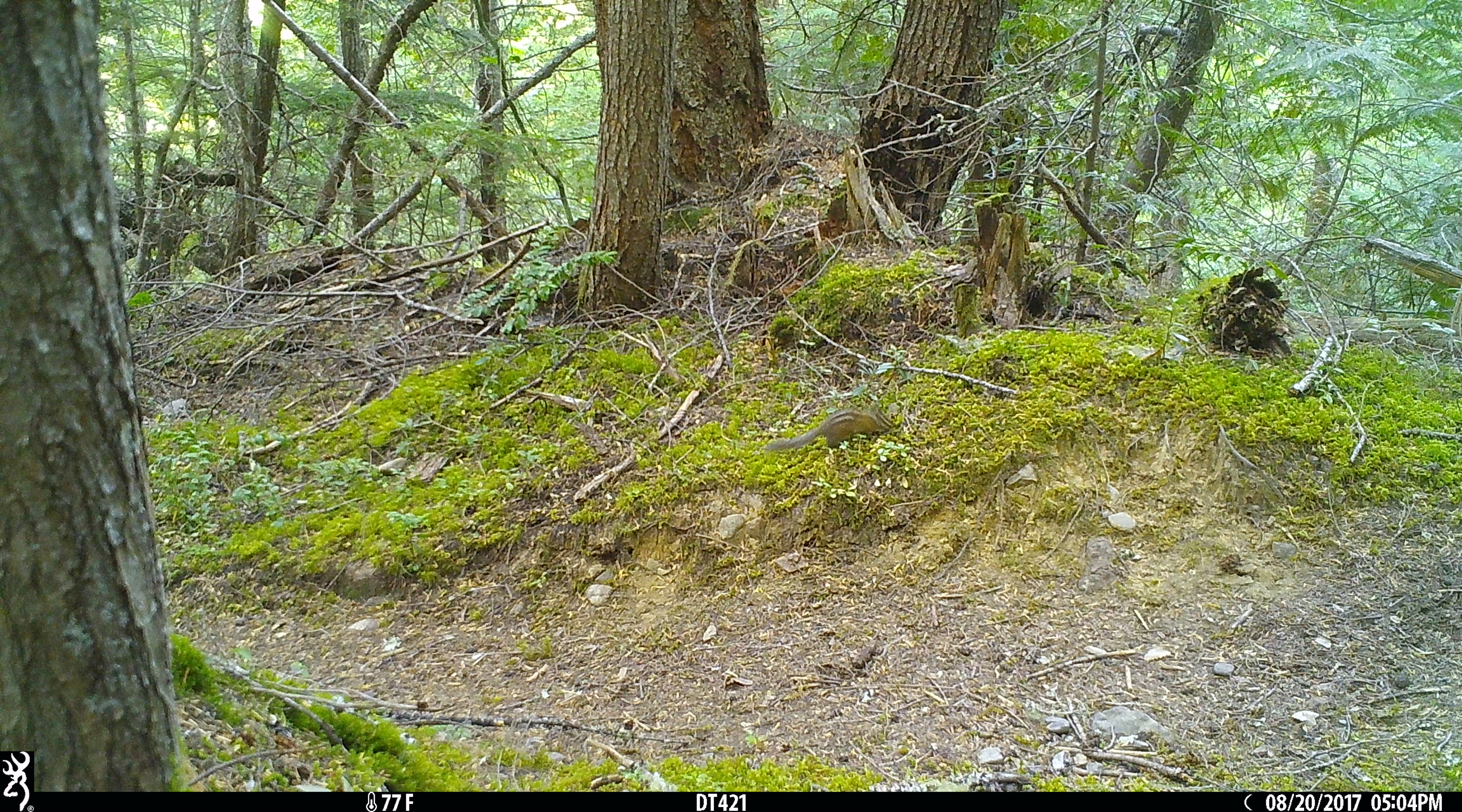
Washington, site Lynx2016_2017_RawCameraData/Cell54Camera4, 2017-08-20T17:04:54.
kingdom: Animalia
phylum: Chordata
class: Mammalia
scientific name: Mammalia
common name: small mammal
Small mammal (Mammalia). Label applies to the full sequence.